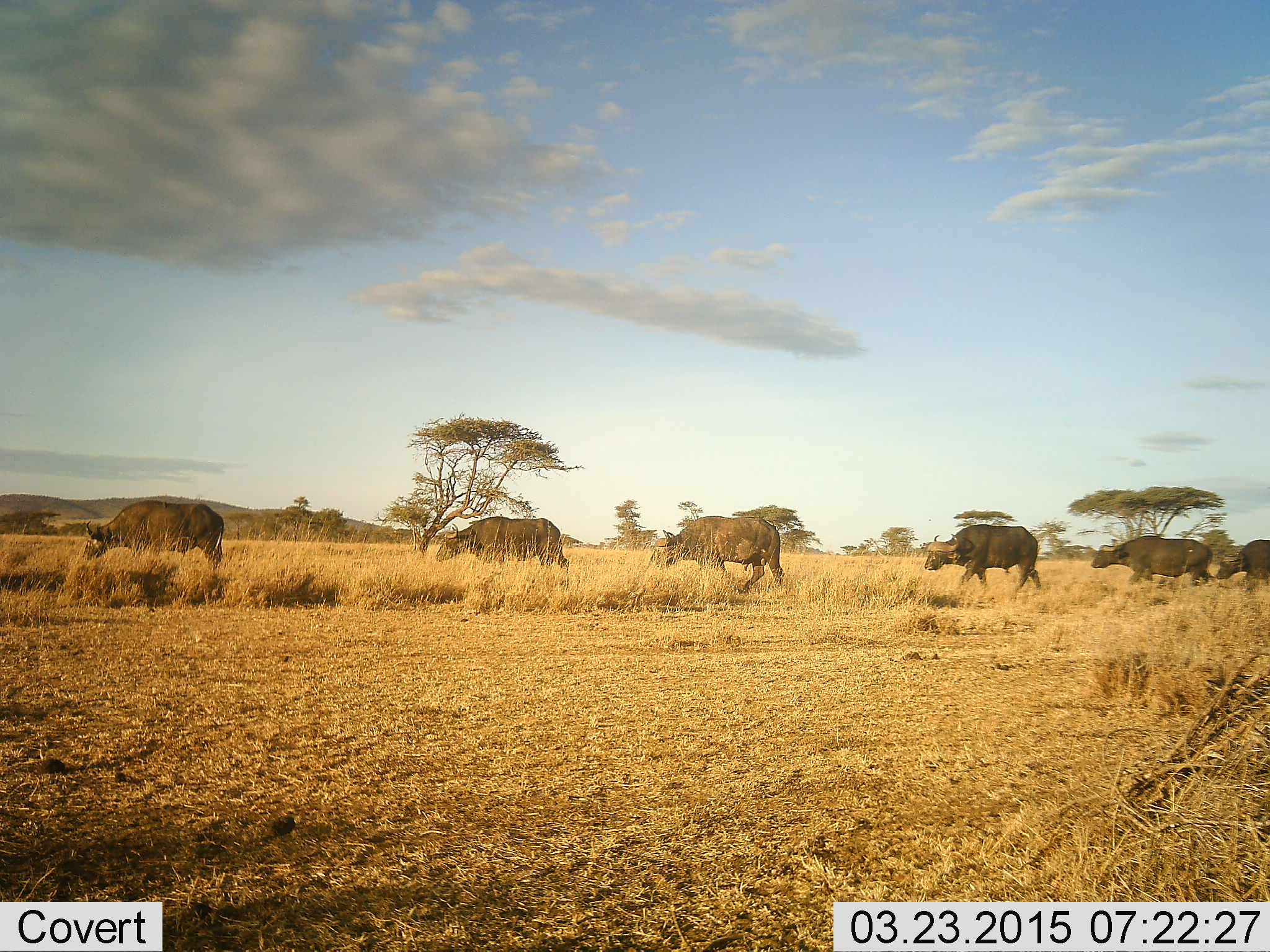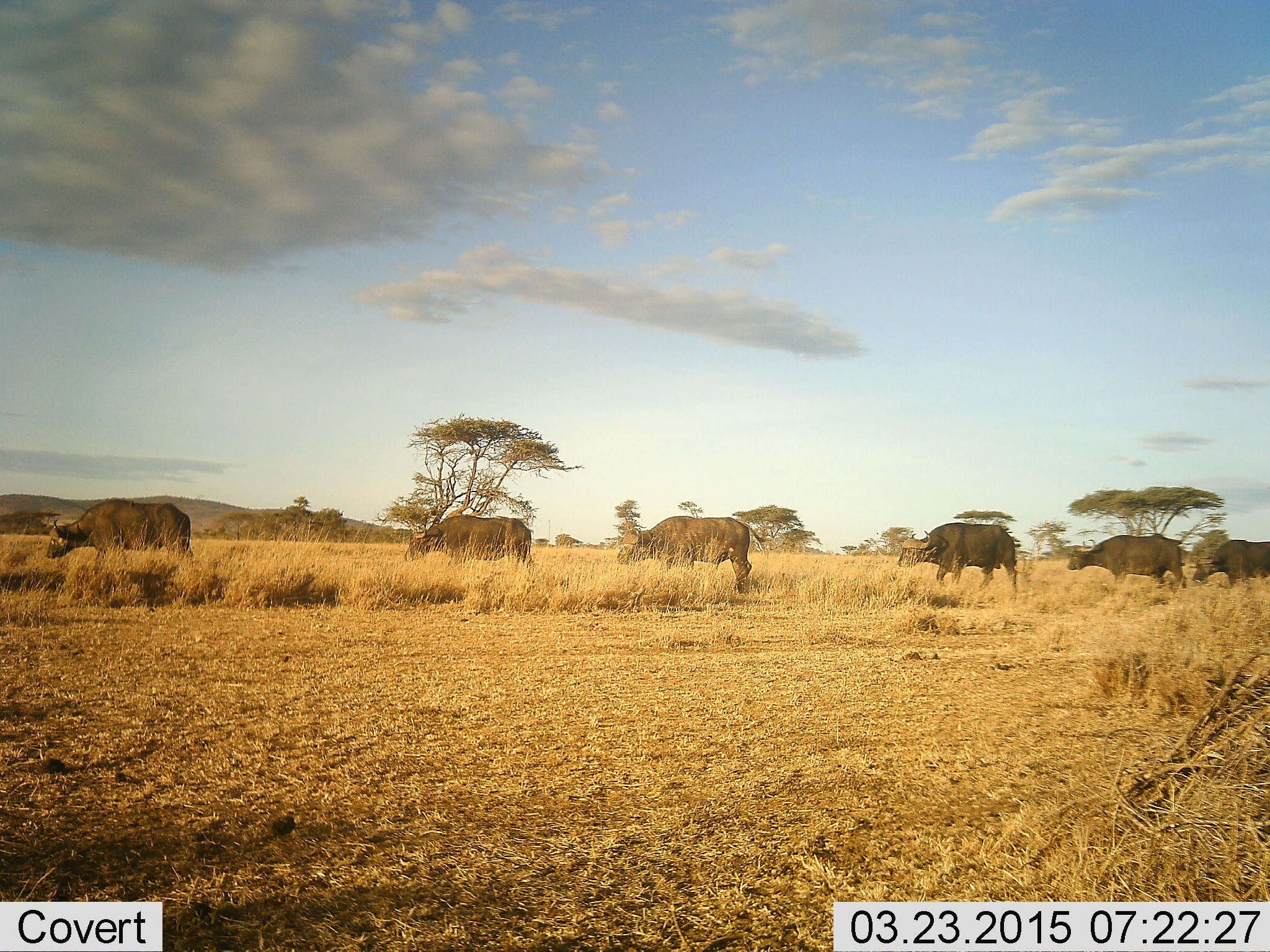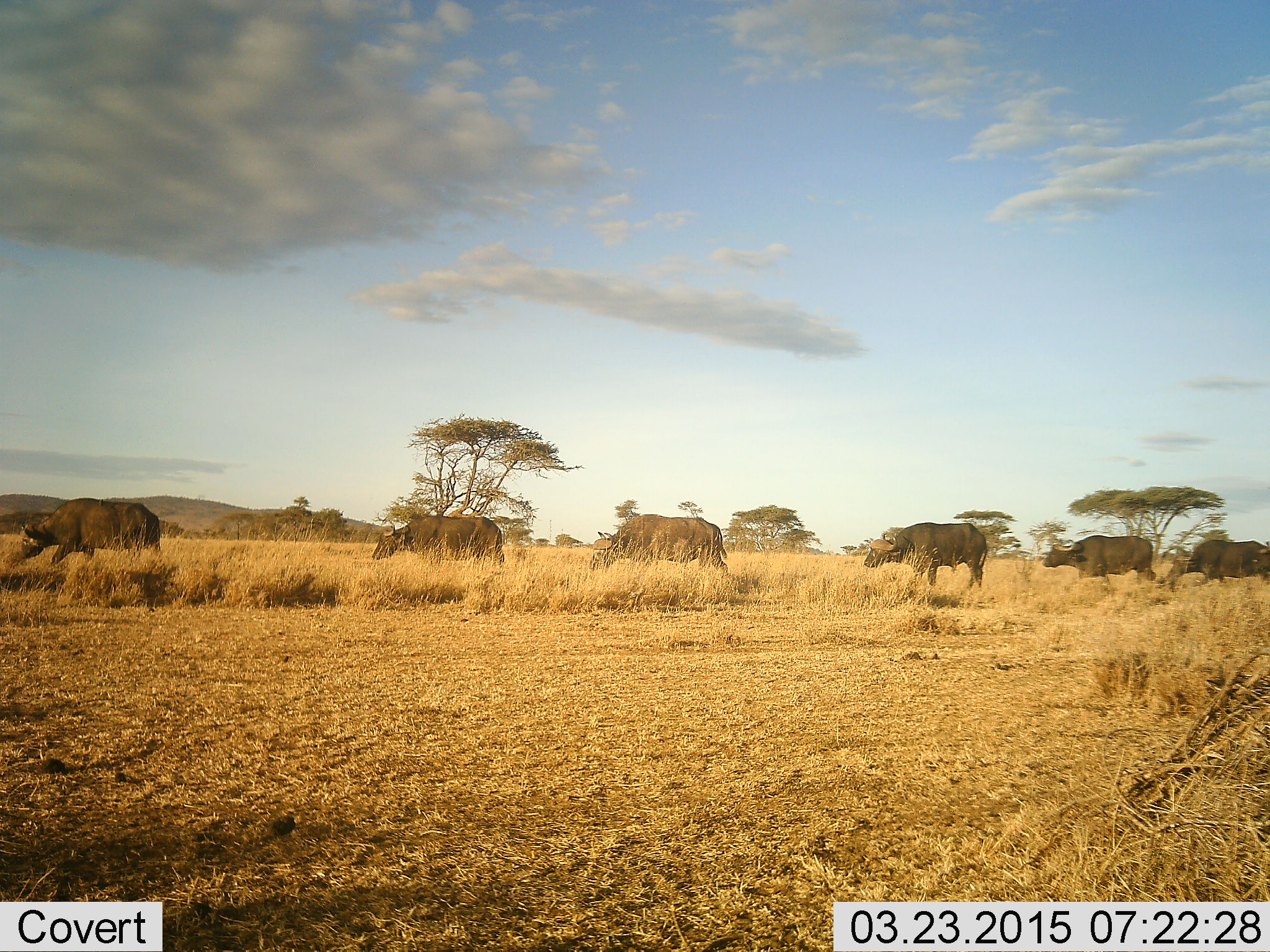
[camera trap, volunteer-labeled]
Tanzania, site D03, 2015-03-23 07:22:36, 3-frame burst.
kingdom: Animalia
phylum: Chordata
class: Mammalia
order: Artiodactyla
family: Bovidae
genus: Syncerus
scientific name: Syncerus caffer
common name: cape buffalo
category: buffalo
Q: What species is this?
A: Buffalo (cape buffalo) (Syncerus caffer).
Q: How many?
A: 6.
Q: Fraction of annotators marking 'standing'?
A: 0%.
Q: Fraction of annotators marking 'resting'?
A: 0%.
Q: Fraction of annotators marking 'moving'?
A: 100%.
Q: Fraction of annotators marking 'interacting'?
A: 0%.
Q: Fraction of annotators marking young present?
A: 0%.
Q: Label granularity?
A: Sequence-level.